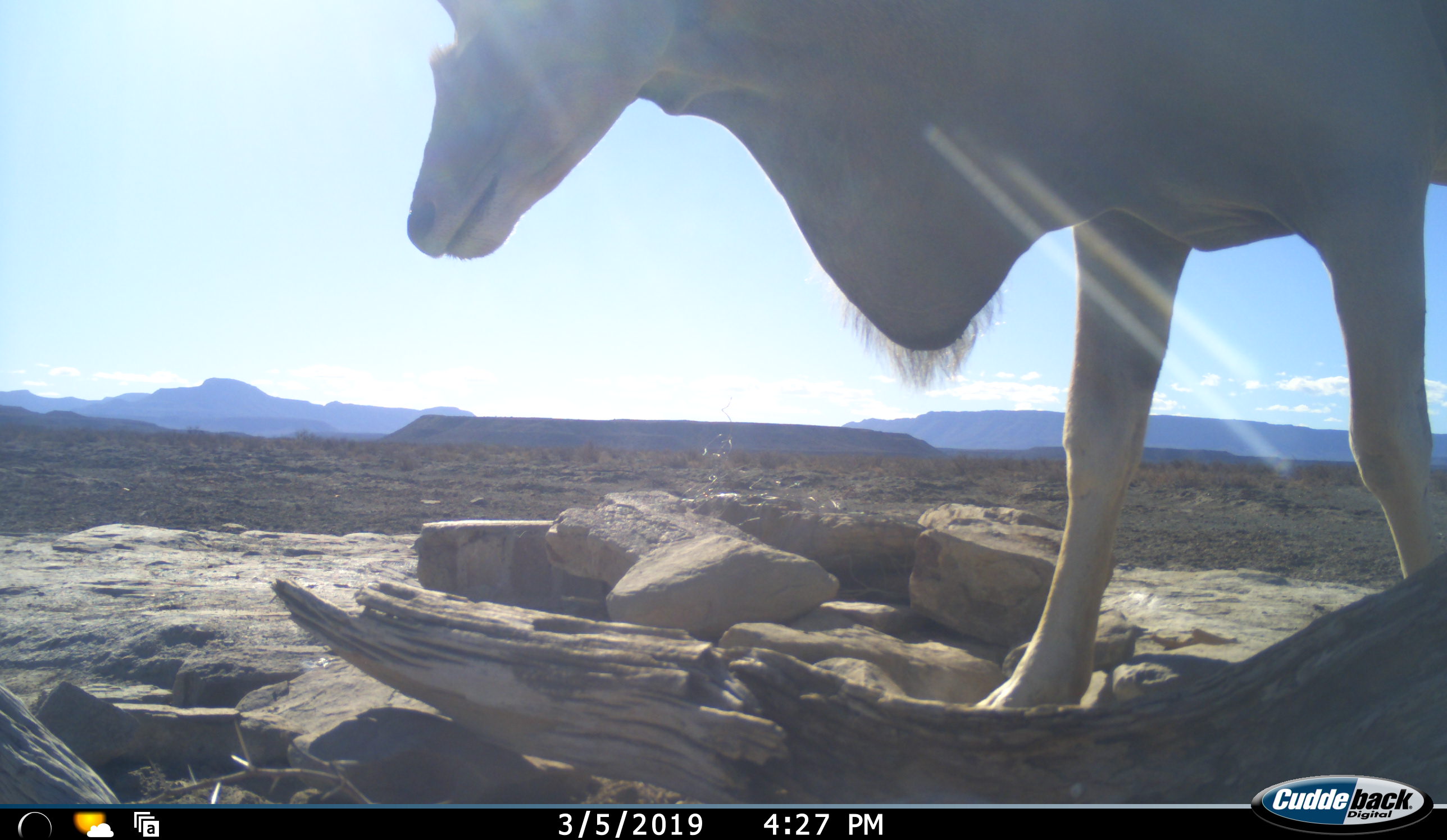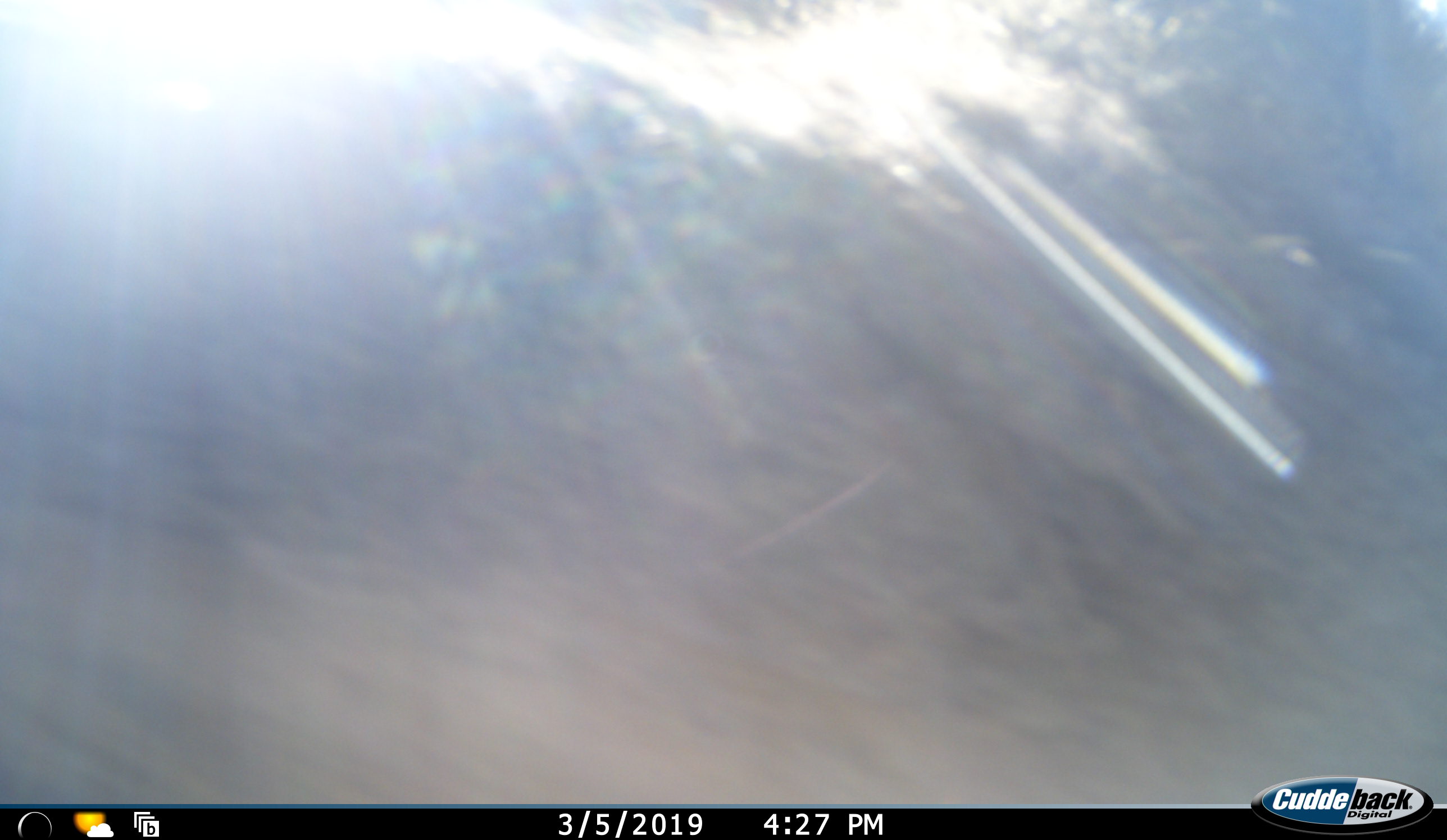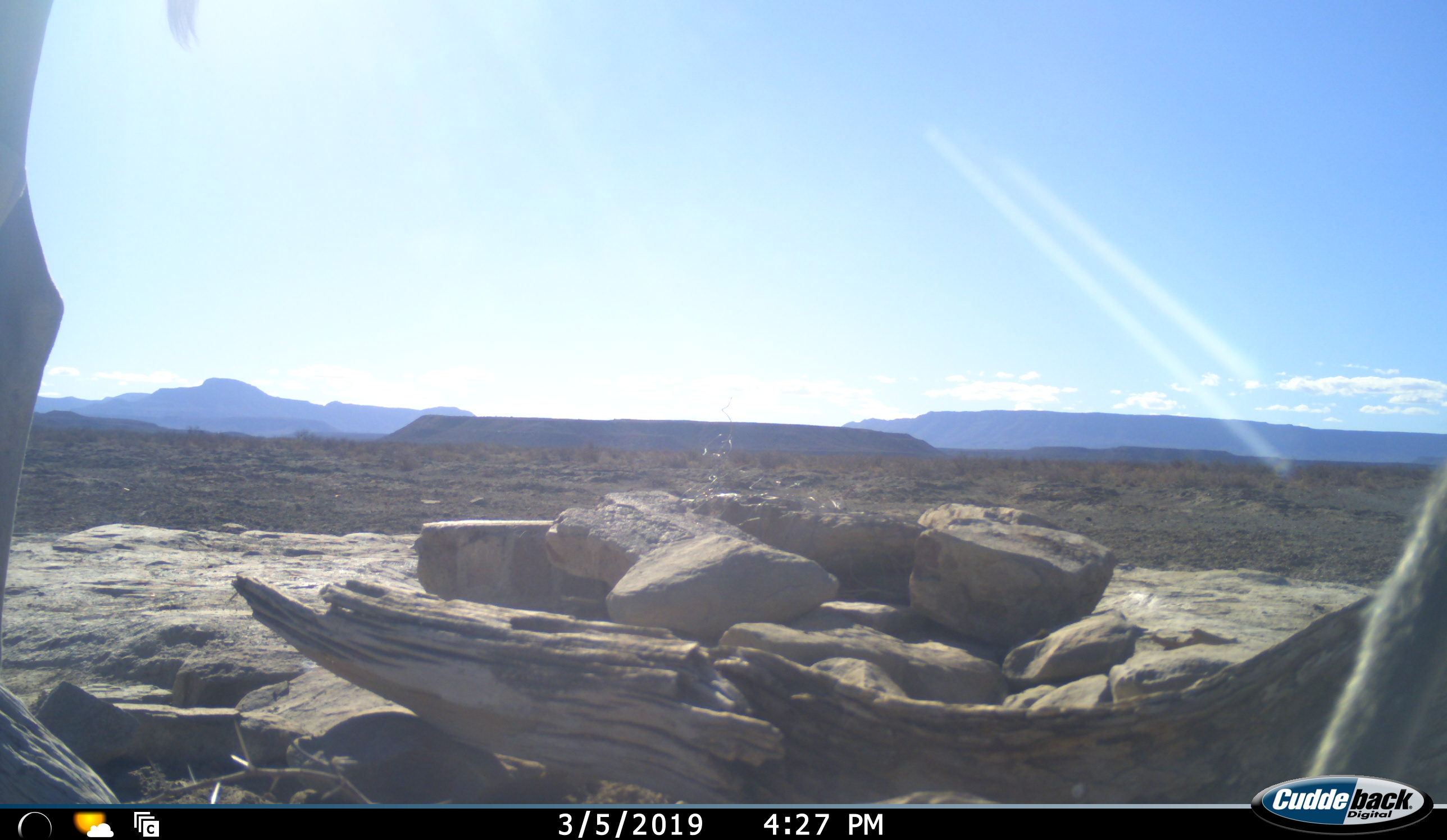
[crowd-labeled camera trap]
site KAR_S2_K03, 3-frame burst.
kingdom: Animalia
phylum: Chordata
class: Mammalia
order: Artiodactyla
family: Bovidae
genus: Tragelaphus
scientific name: Tragelaphus oryx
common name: eland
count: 1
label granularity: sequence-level